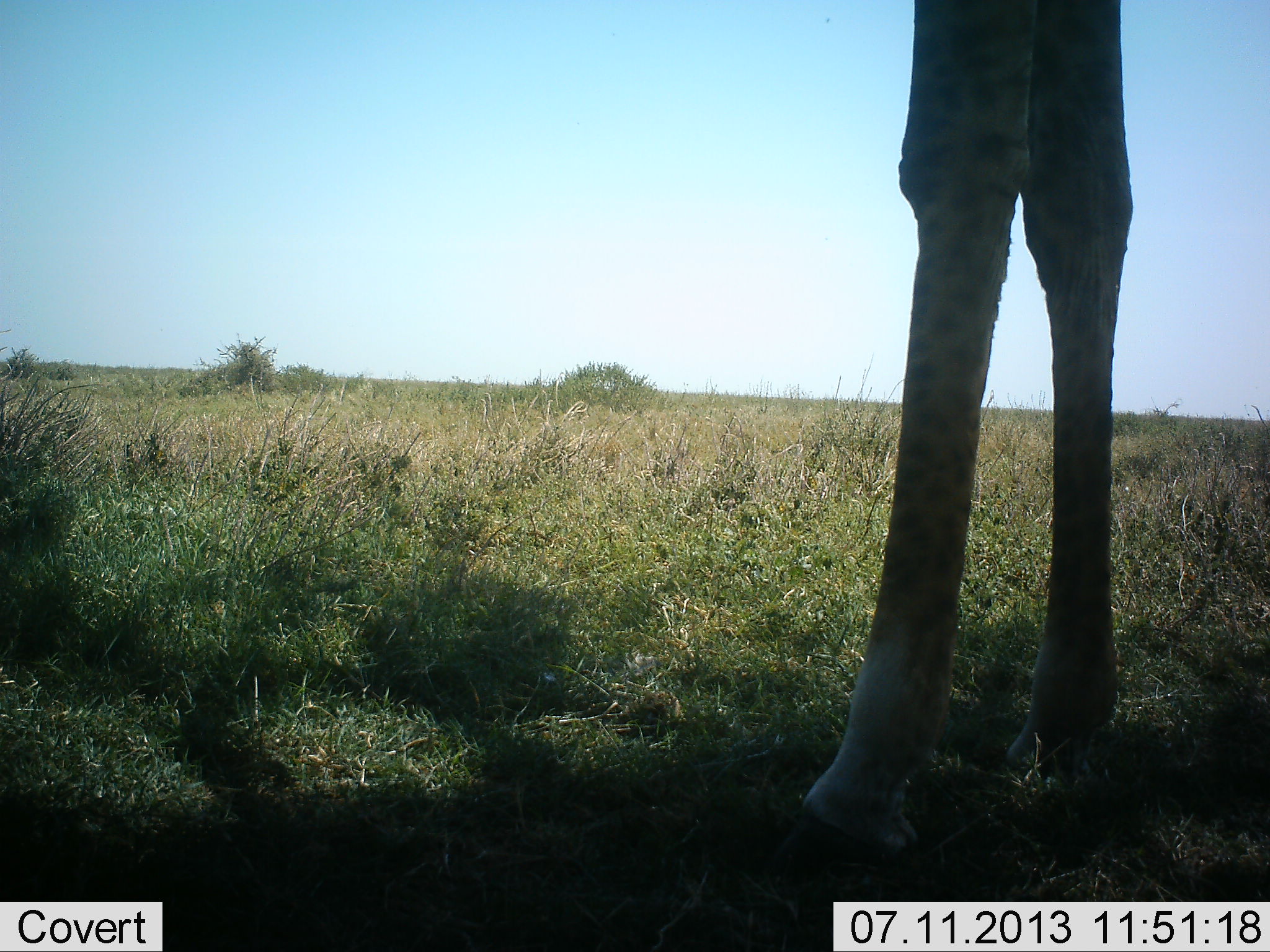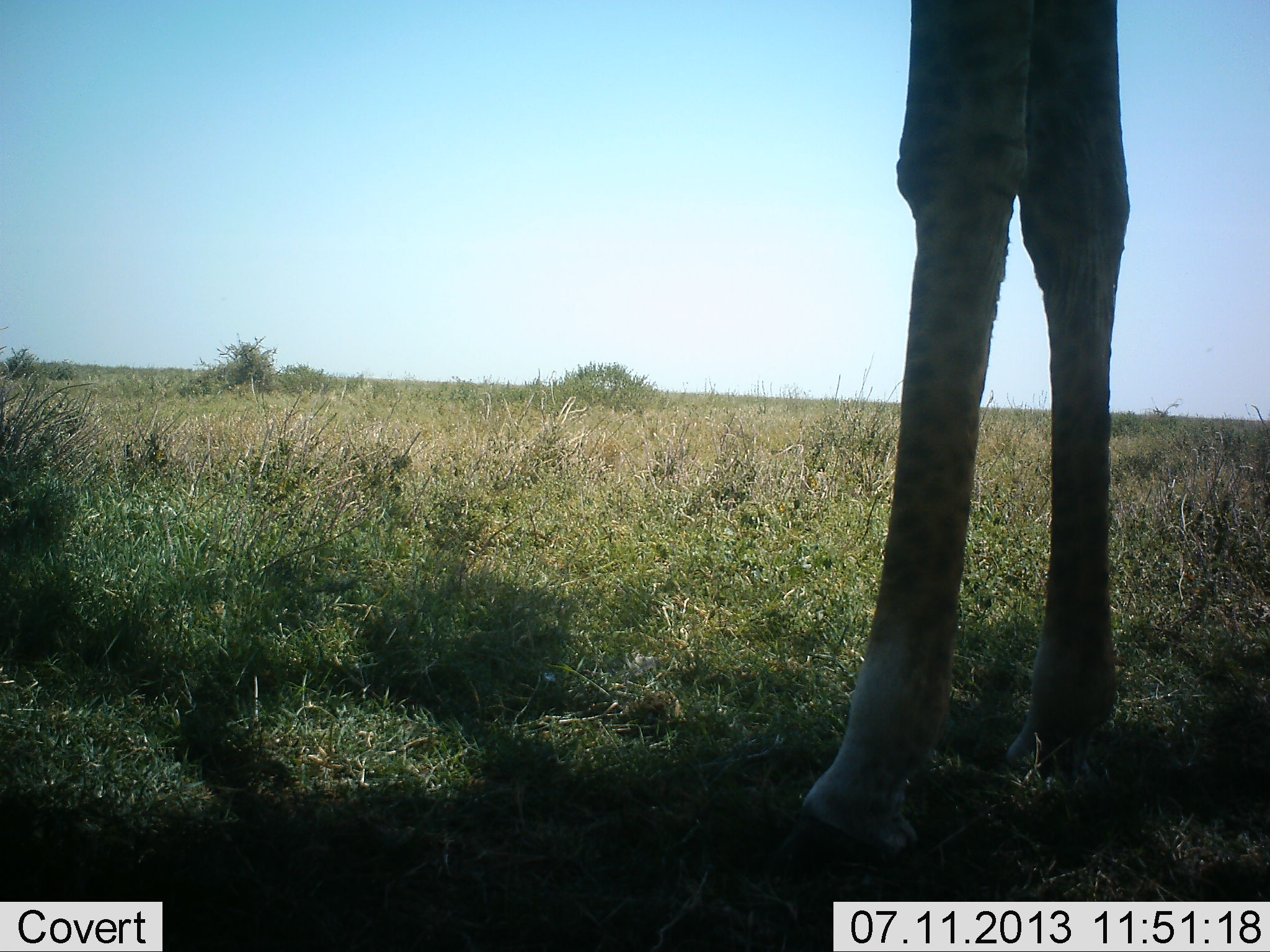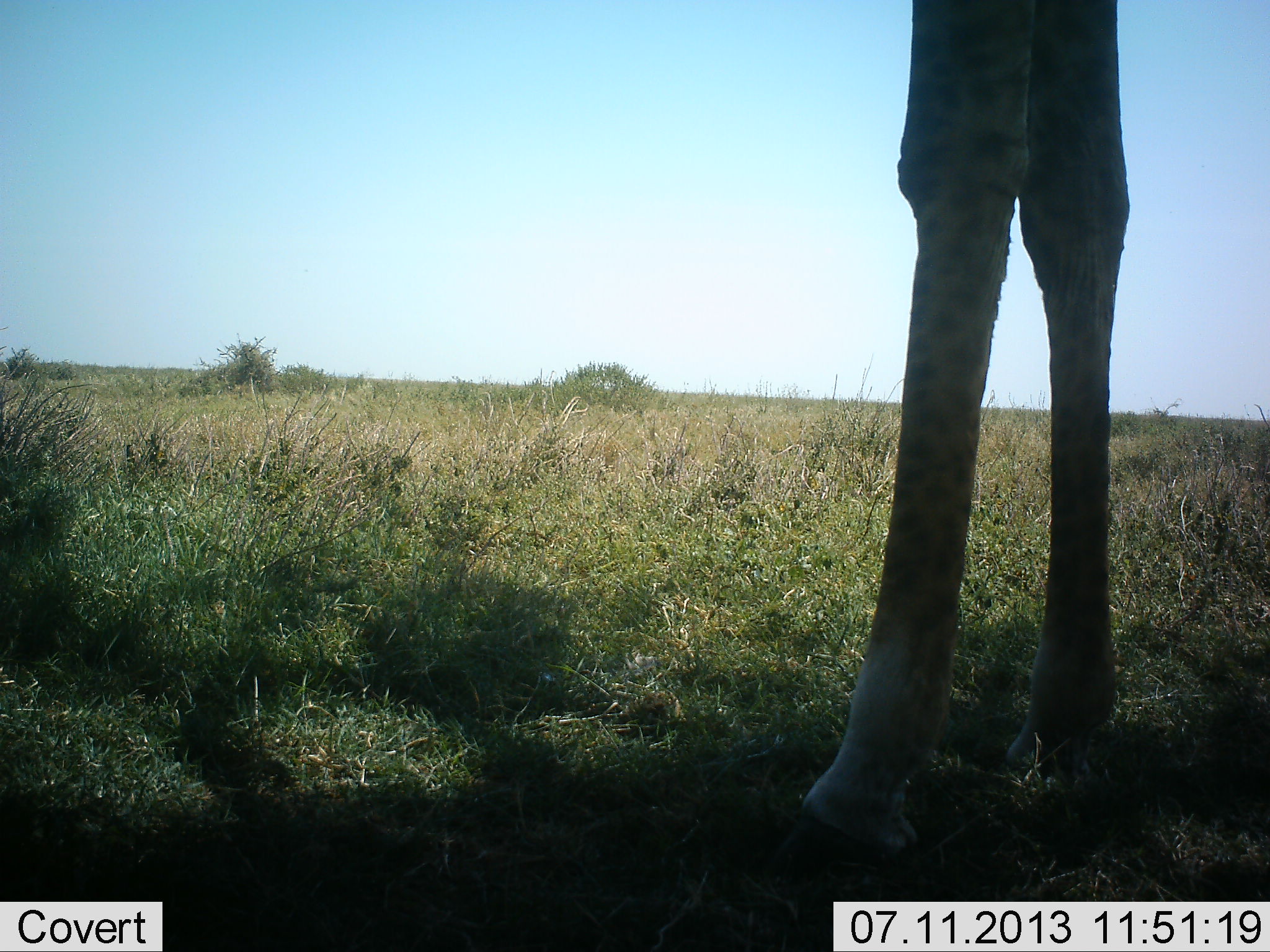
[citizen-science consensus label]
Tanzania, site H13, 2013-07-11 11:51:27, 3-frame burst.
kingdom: Animalia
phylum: Chordata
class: Mammalia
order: Artiodactyla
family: Giraffidae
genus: Giraffa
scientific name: Giraffa camelopardalis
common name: giraffe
Giraffe (Giraffa camelopardalis), count 1. Behavior (volunteer vote fractions): standing 90%, resting 0%, moving 0%, interacting 0%. Young present (vote fraction): 0%. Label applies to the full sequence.